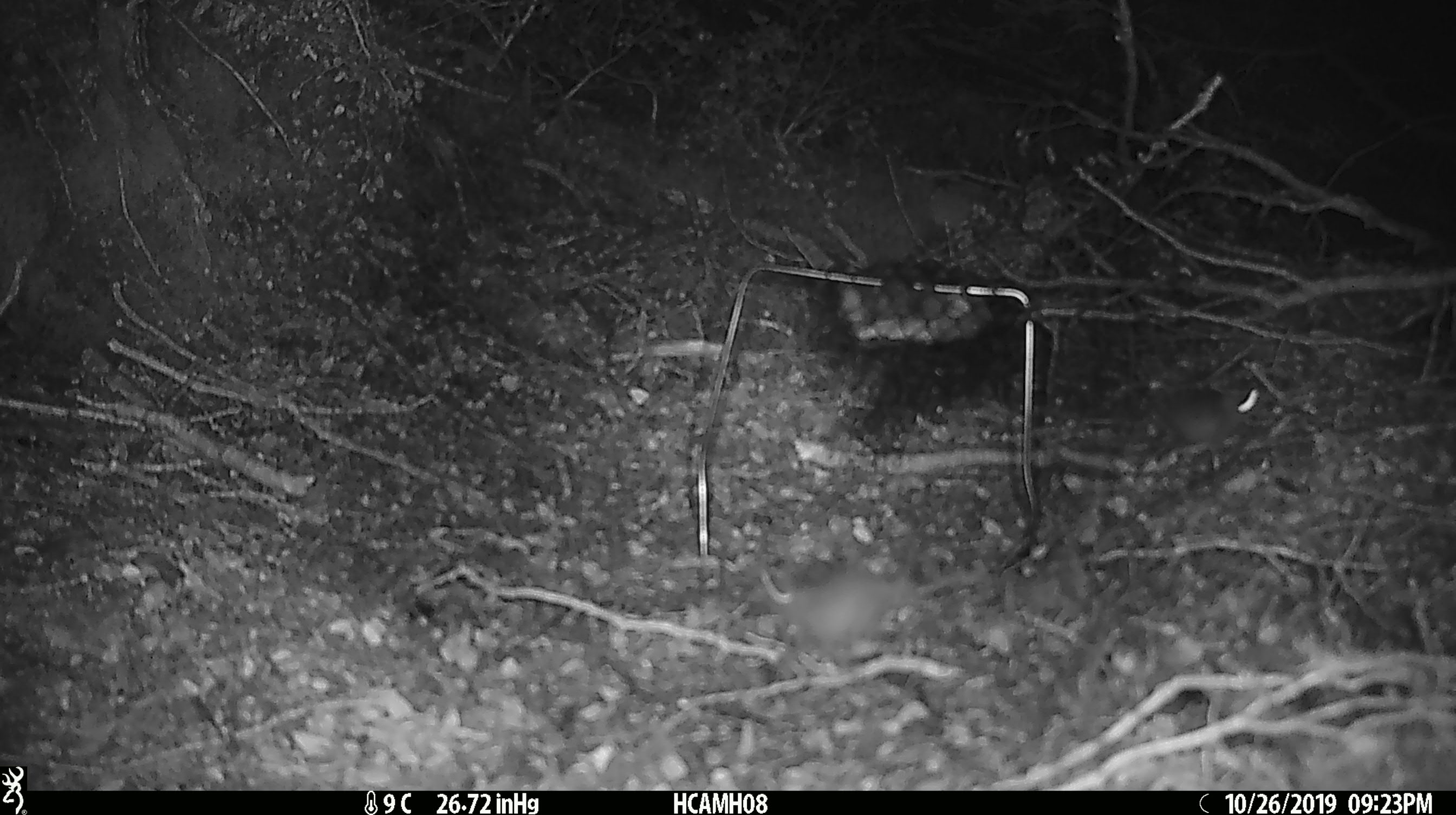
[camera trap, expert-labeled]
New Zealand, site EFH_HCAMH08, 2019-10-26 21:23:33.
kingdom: Animalia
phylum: Chordata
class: Mammalia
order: Rodentia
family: Muridae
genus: Mus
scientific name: Mus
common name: mouse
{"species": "mouse (Mus)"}